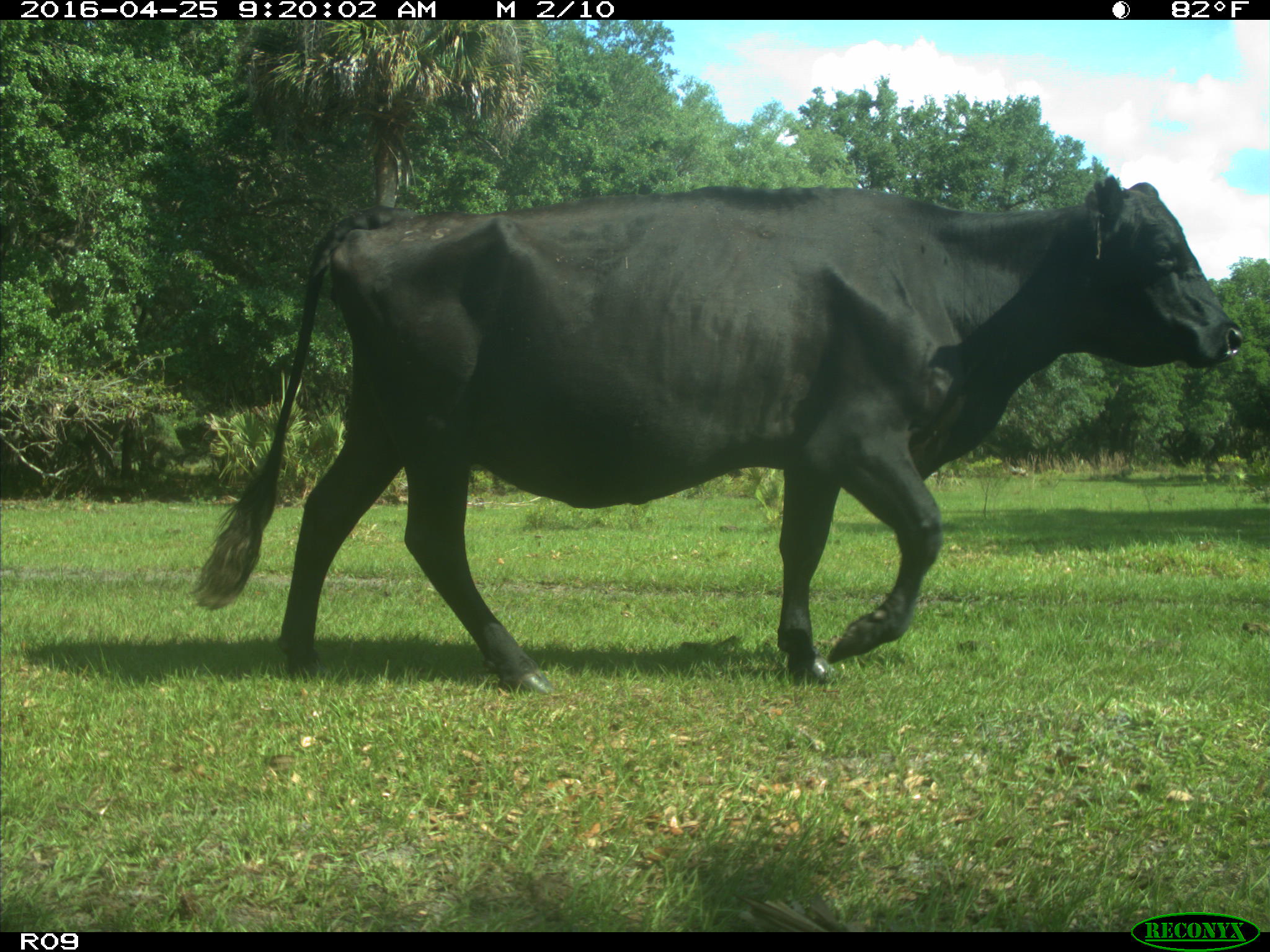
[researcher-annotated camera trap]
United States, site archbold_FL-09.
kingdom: Animalia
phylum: Chordata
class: Mammalia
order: Artiodactyla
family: Bovidae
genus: Bos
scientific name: Bos taurus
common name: domestic cow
Bos taurus (domestic cow).